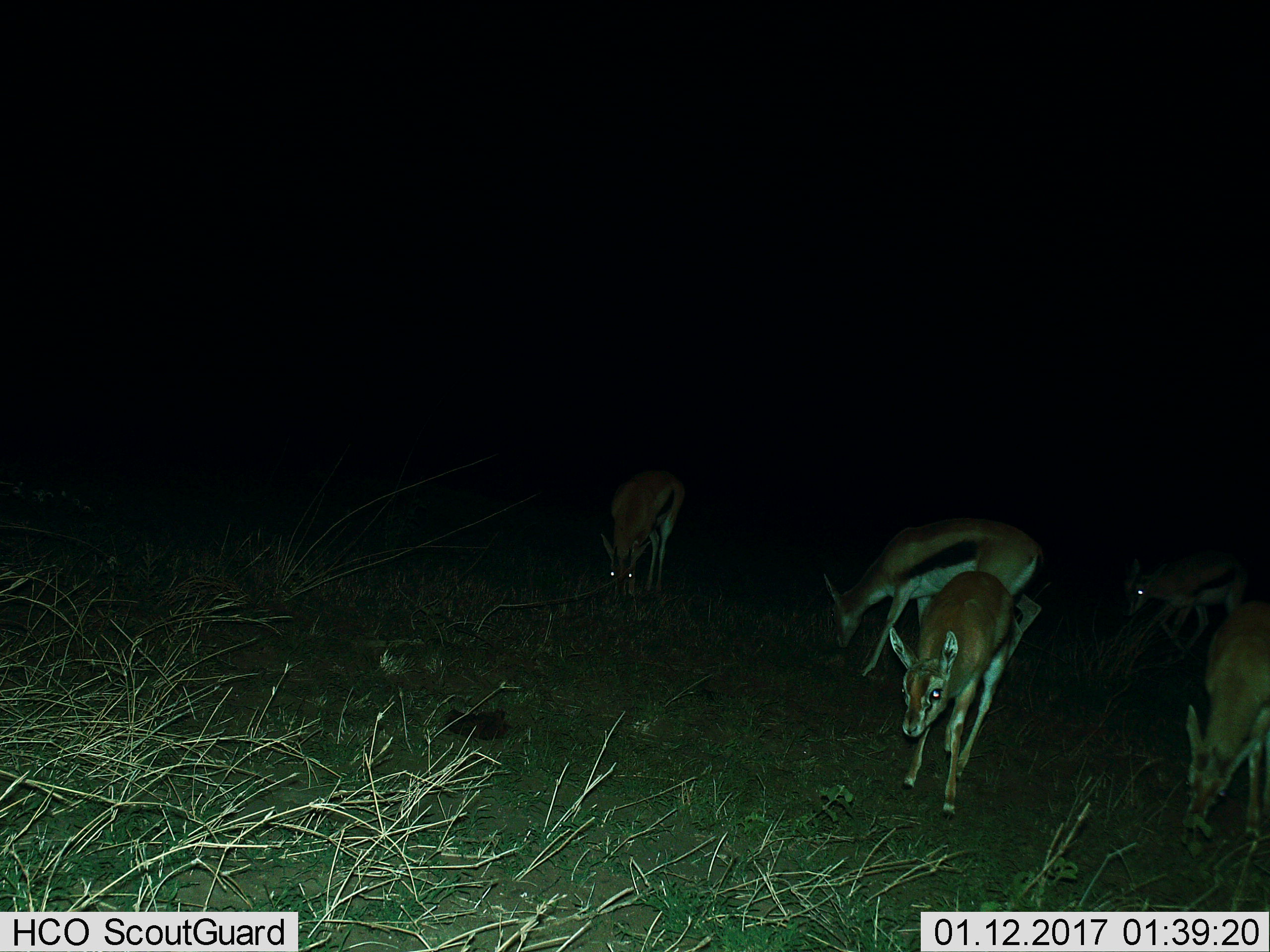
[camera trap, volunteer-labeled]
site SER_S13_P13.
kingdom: Animalia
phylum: Chordata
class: Mammalia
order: Artiodactyla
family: Bovidae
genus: Eudorcas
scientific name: Eudorcas thomsonii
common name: thomson's gazelle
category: gazellethomsons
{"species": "gazellethomsons (thomson's gazelle) (Eudorcas thomsonii)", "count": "5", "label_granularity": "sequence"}